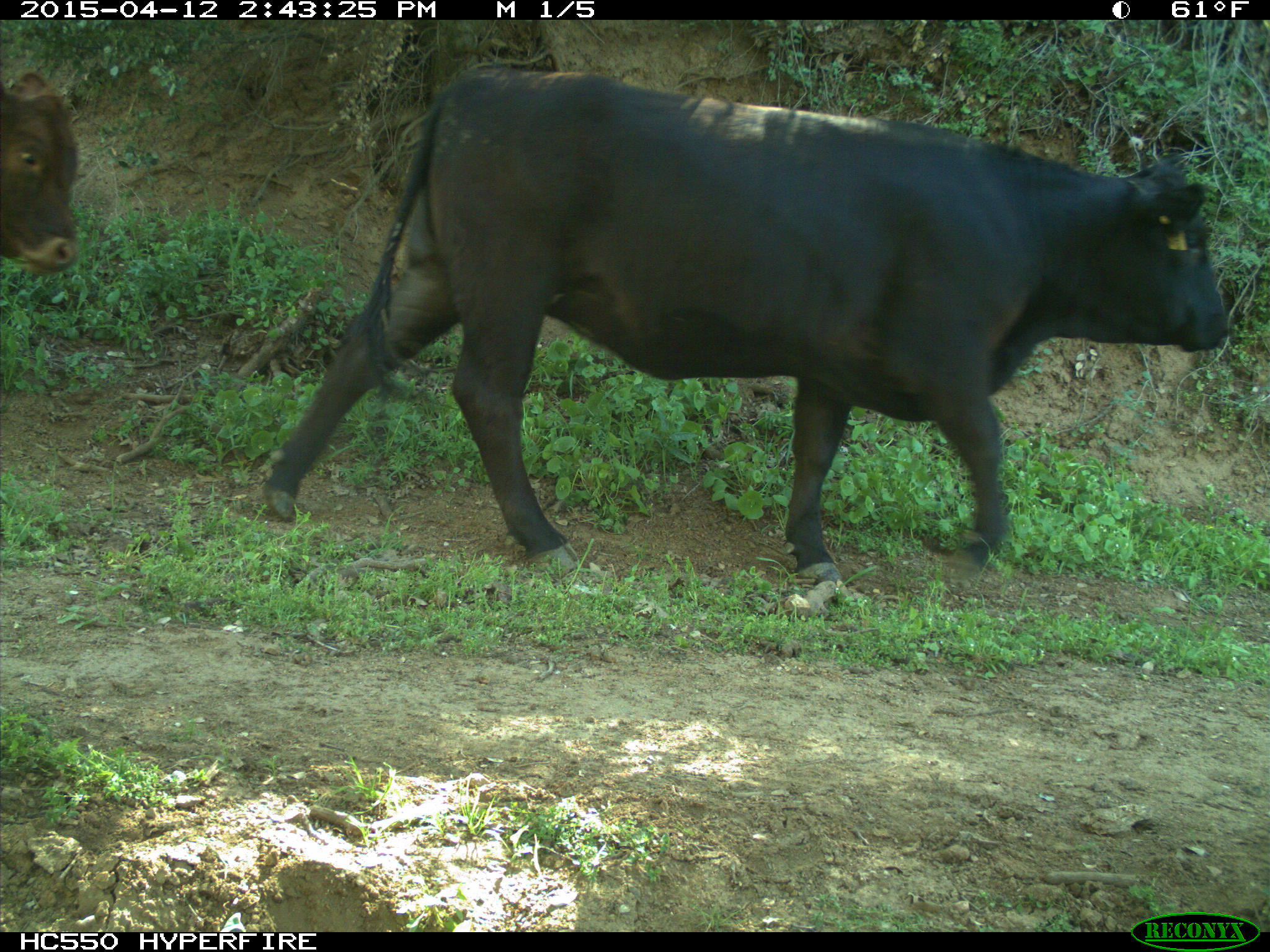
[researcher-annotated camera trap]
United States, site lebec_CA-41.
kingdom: Animalia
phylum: Chordata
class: Mammalia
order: Artiodactyla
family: Bovidae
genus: Bos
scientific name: Bos taurus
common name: domestic cow